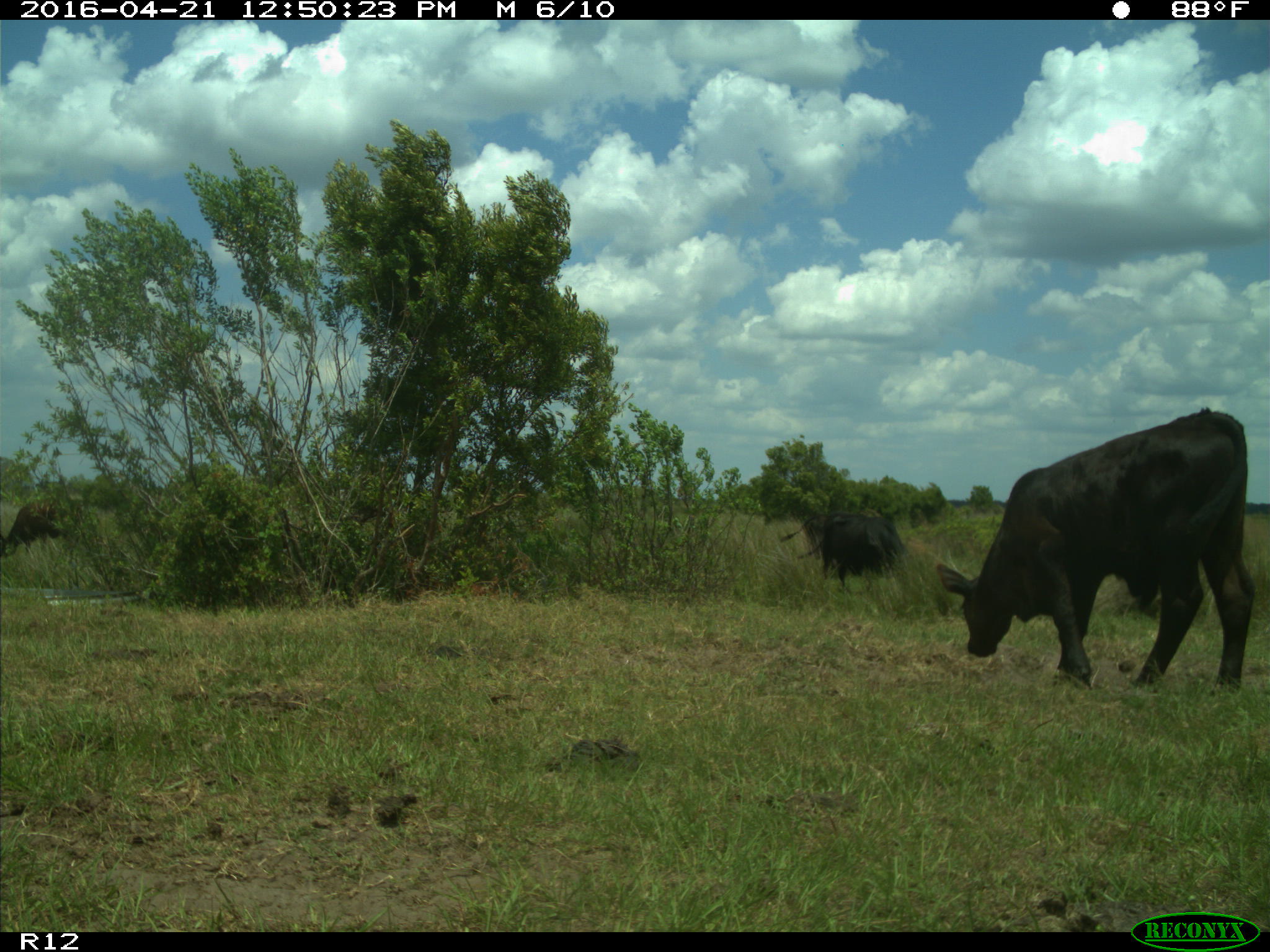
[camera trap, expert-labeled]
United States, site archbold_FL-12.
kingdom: Animalia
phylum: Chordata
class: Mammalia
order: Artiodactyla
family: Bovidae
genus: Bos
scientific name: Bos taurus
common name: domestic cow